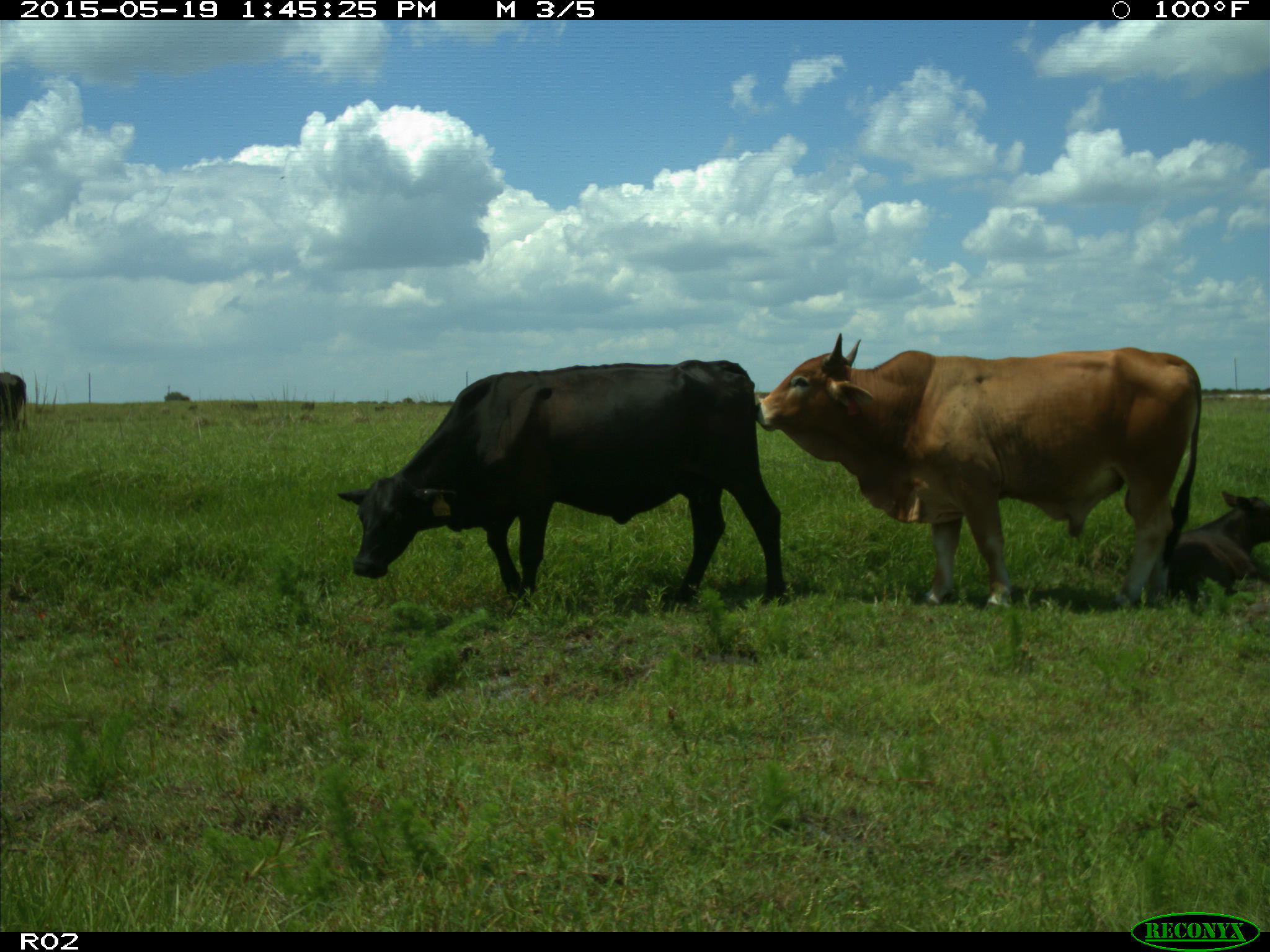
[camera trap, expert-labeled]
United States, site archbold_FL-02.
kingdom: Animalia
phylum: Chordata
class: Mammalia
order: Artiodactyla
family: Bovidae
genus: Bos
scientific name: Bos taurus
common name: domestic cow